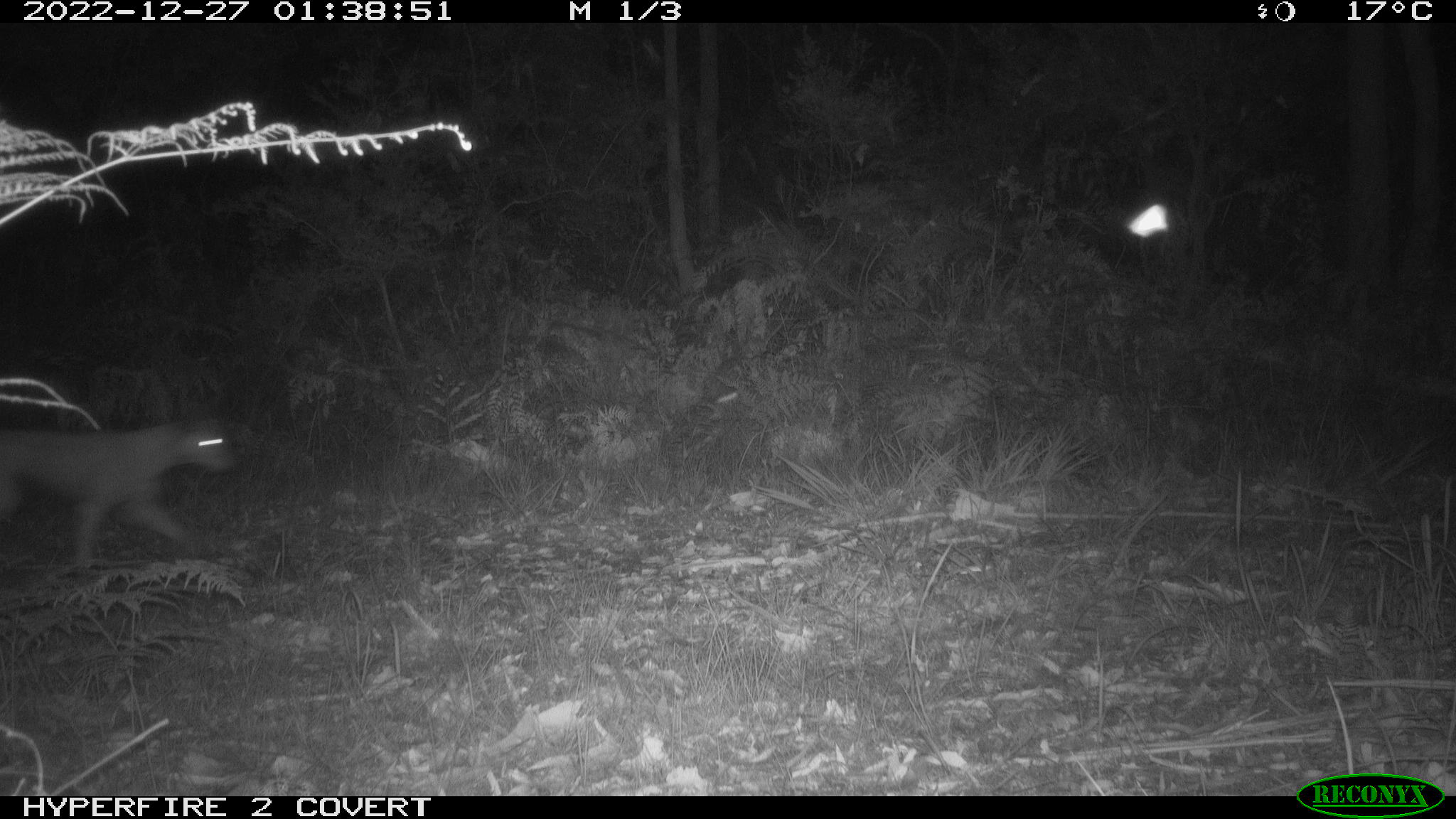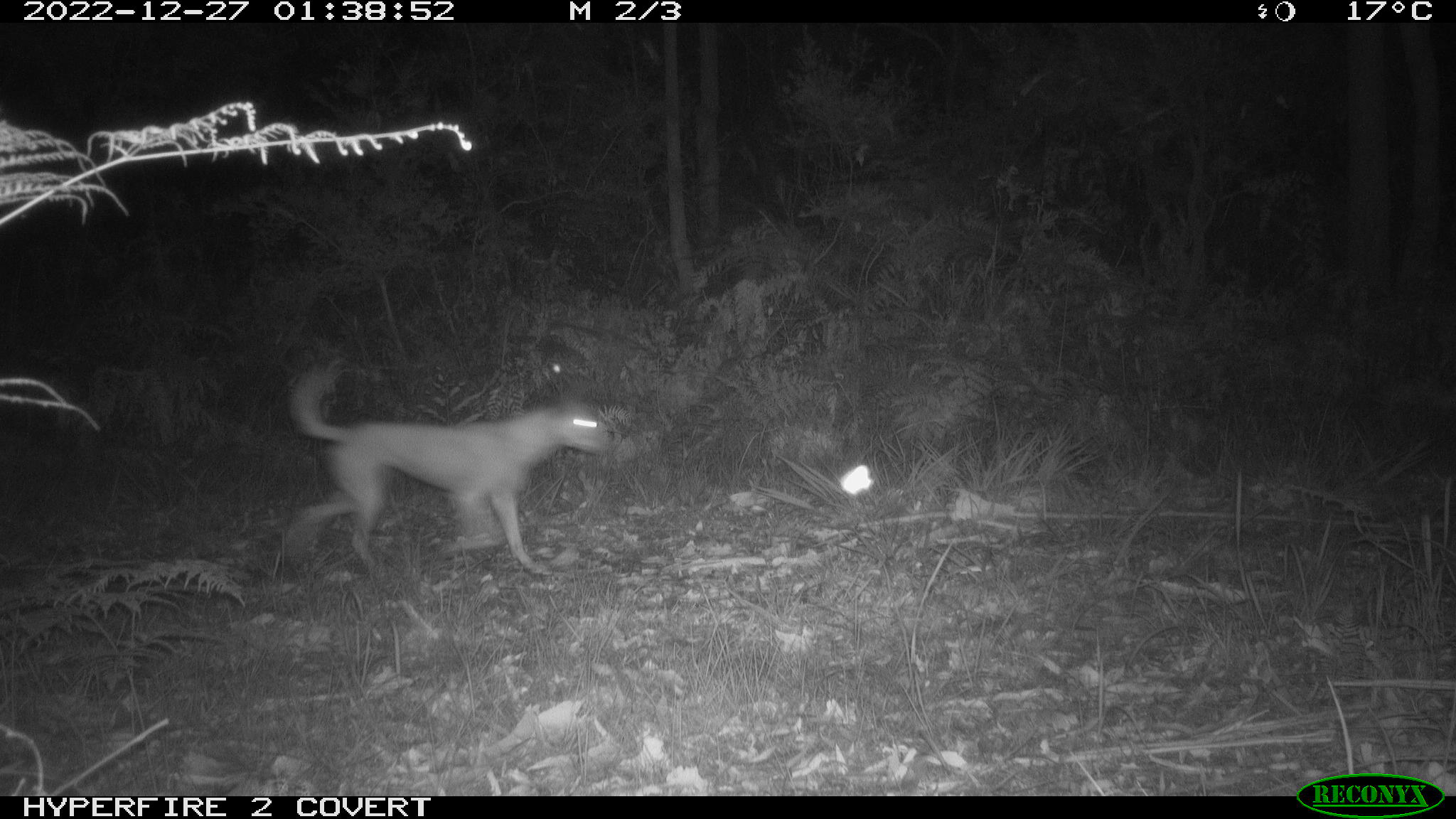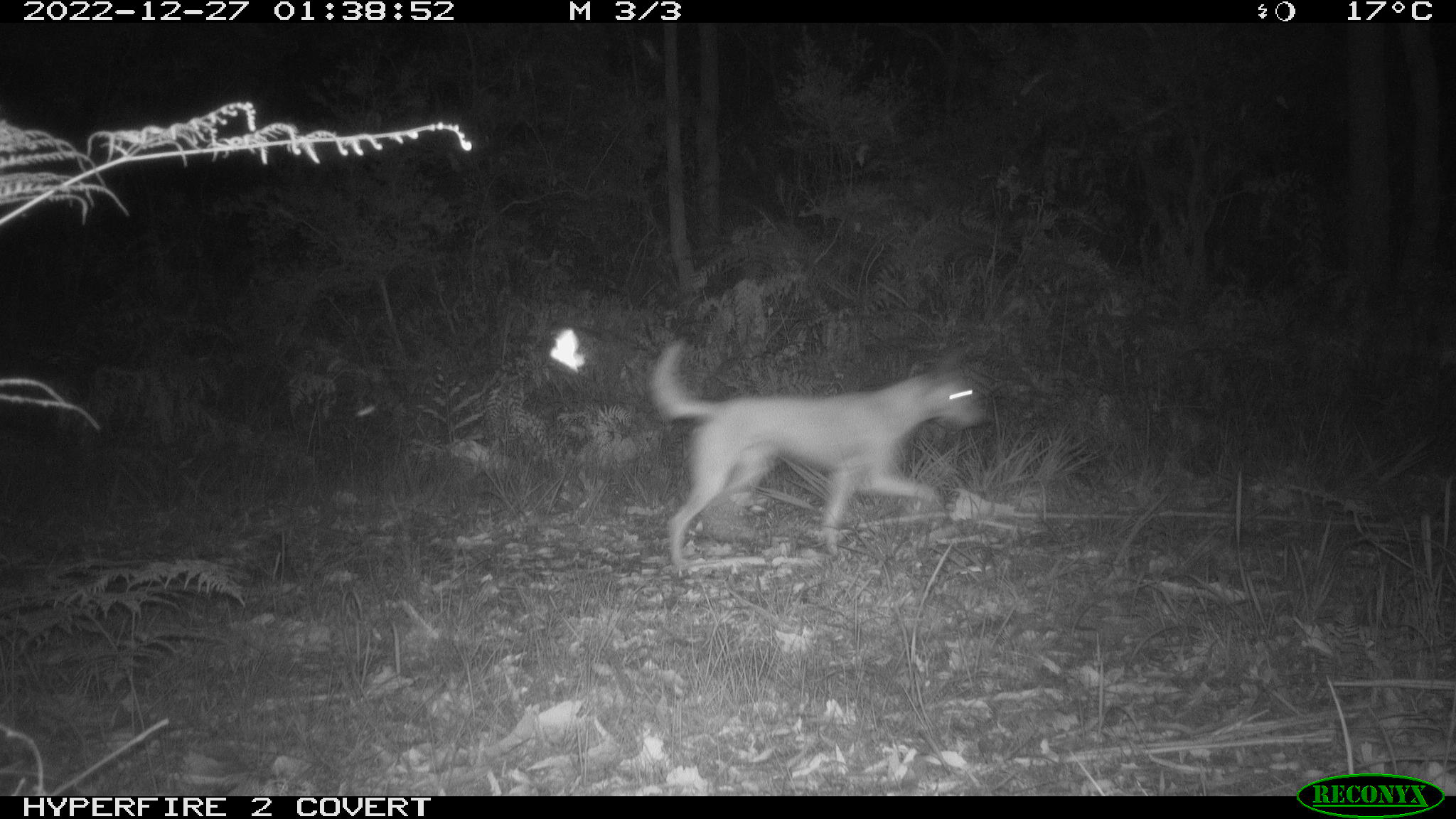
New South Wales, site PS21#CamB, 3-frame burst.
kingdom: Animalia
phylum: Chordata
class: Mammalia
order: Carnivora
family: Canidae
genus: Canis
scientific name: Canis familiaris dingo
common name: dingo